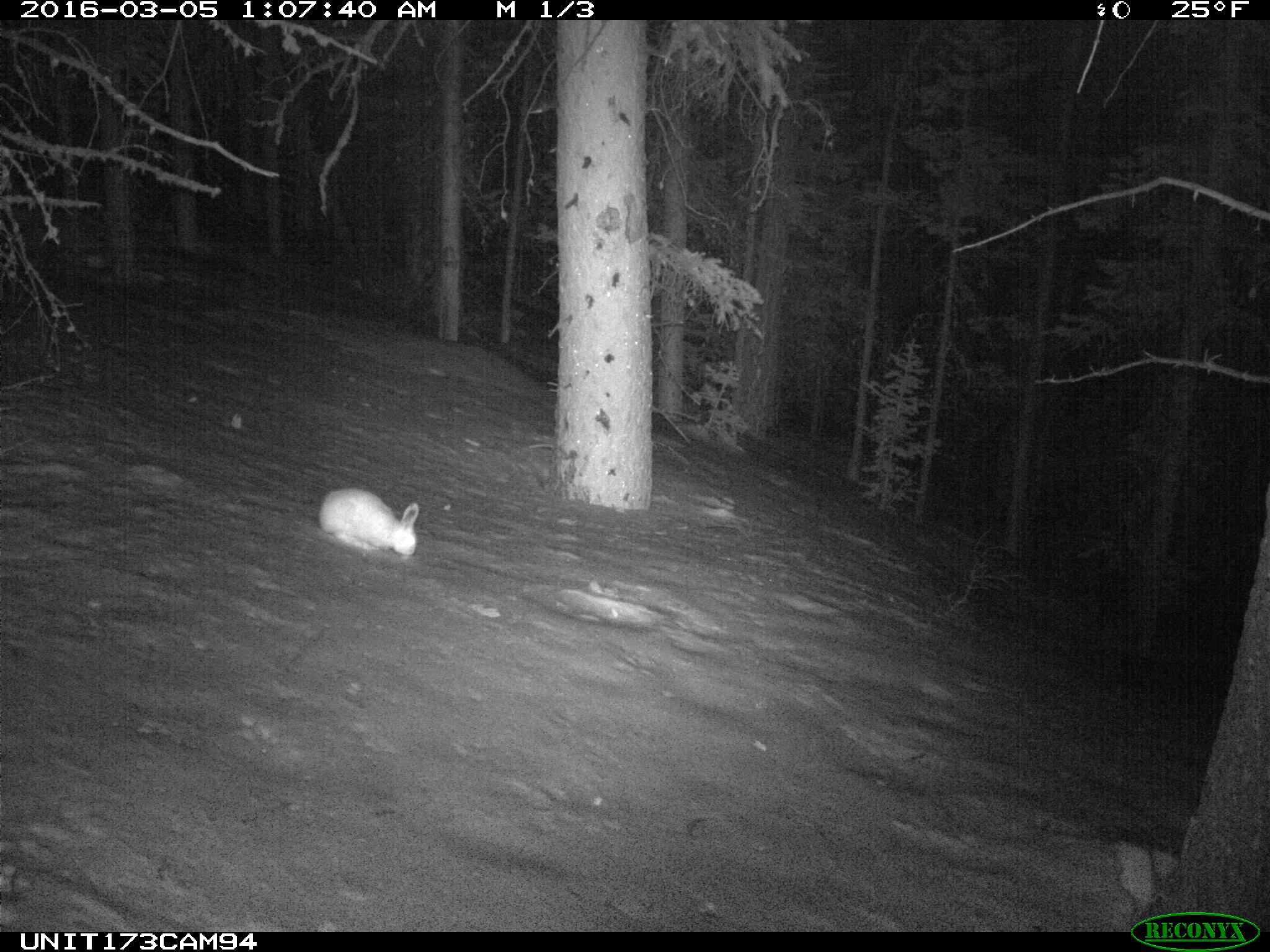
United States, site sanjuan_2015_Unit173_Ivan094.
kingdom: Animalia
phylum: Chordata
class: Mammalia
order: Lagomorpha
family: Leporidae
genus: Lepus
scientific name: Lepus americanus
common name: snowshoe hare